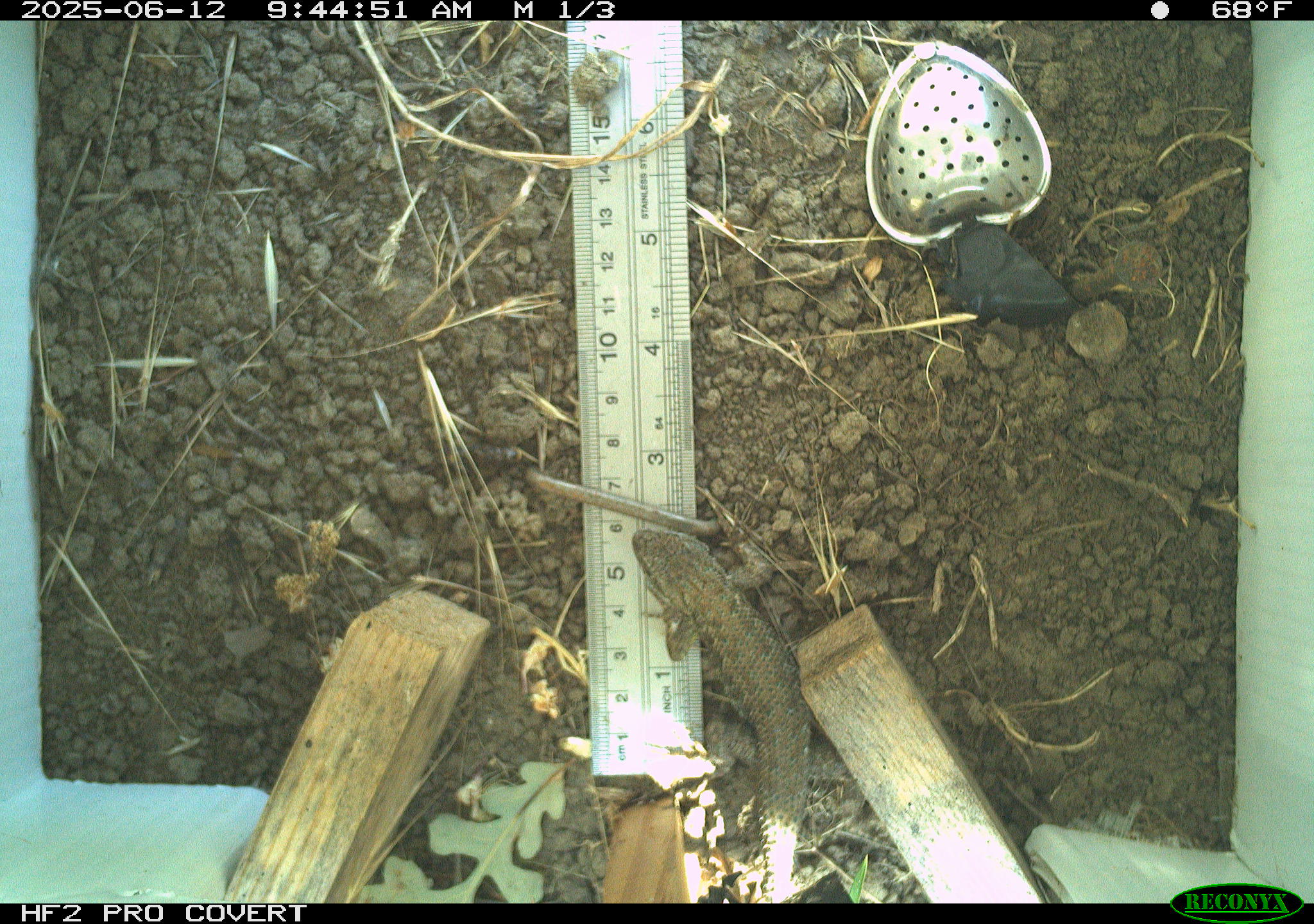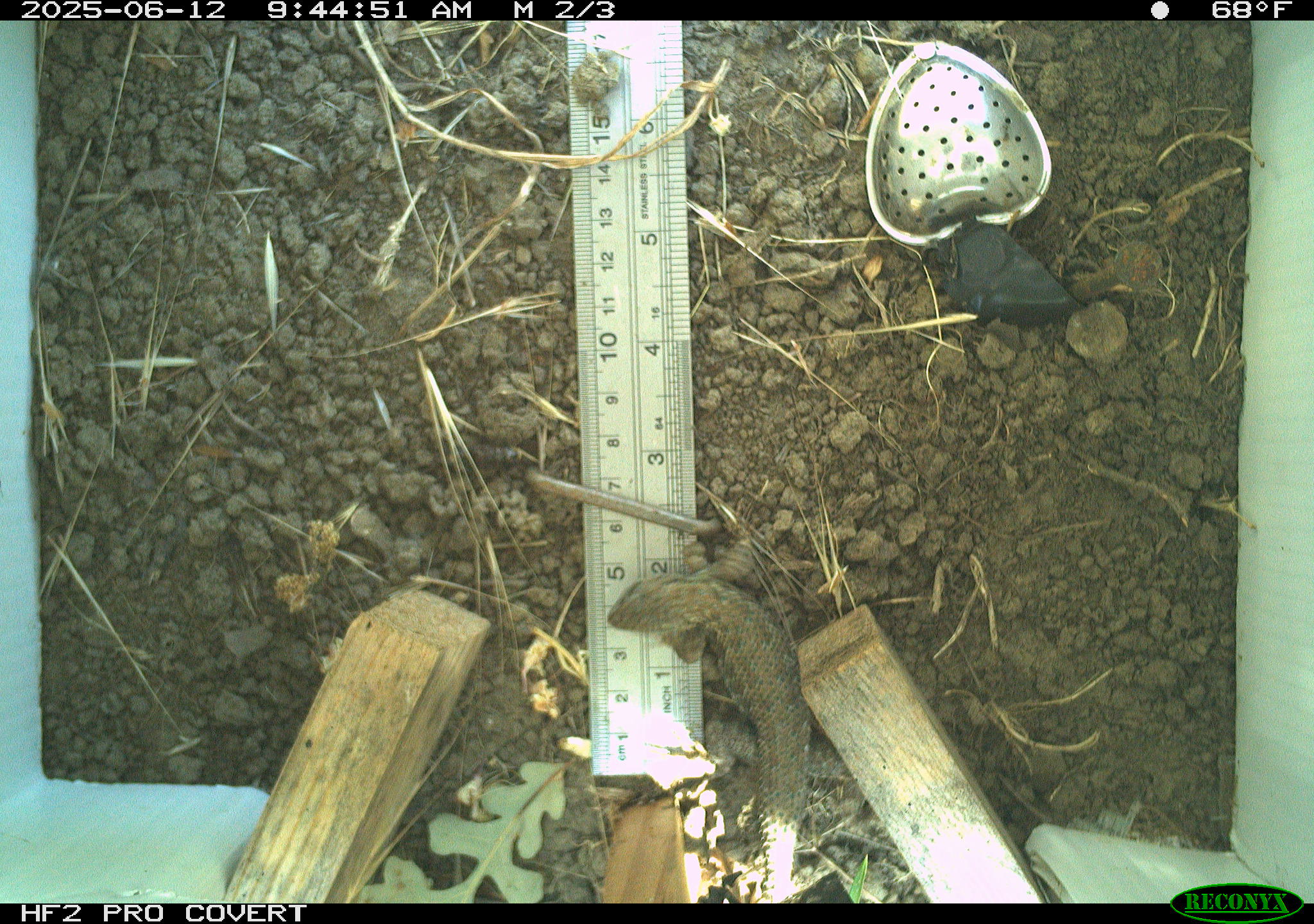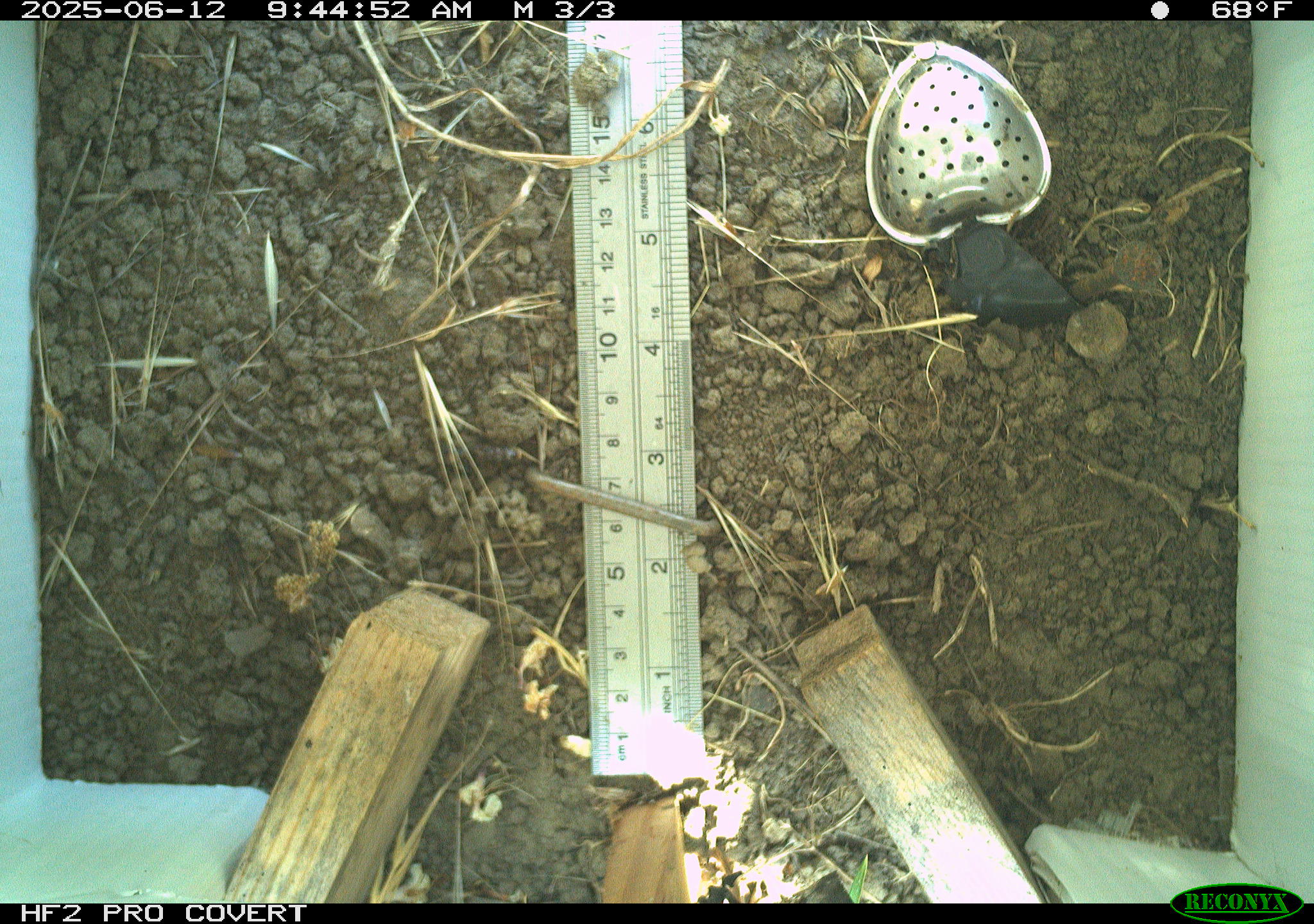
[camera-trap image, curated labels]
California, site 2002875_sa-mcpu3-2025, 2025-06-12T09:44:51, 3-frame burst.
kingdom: Animalia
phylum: Chordata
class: Reptilia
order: Squamata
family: Phrynosomatidae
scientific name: Phrynosomatidae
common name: north american spiny lizards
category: sceloporus/uta species